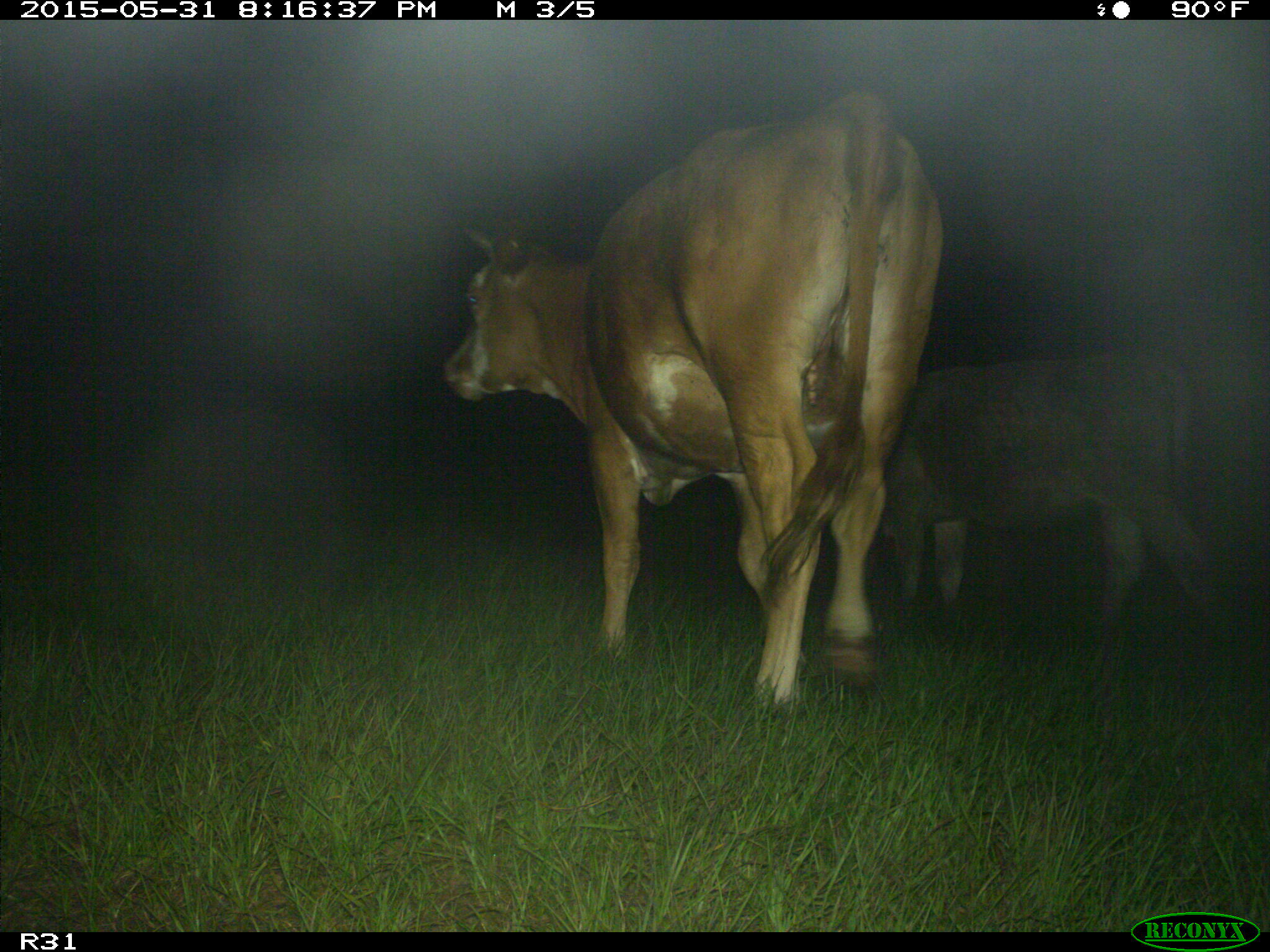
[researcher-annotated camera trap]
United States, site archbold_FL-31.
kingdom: Animalia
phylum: Chordata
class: Mammalia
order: Artiodactyla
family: Bovidae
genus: Bos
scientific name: Bos taurus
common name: domestic cow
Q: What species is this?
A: Bos taurus (domestic cow).